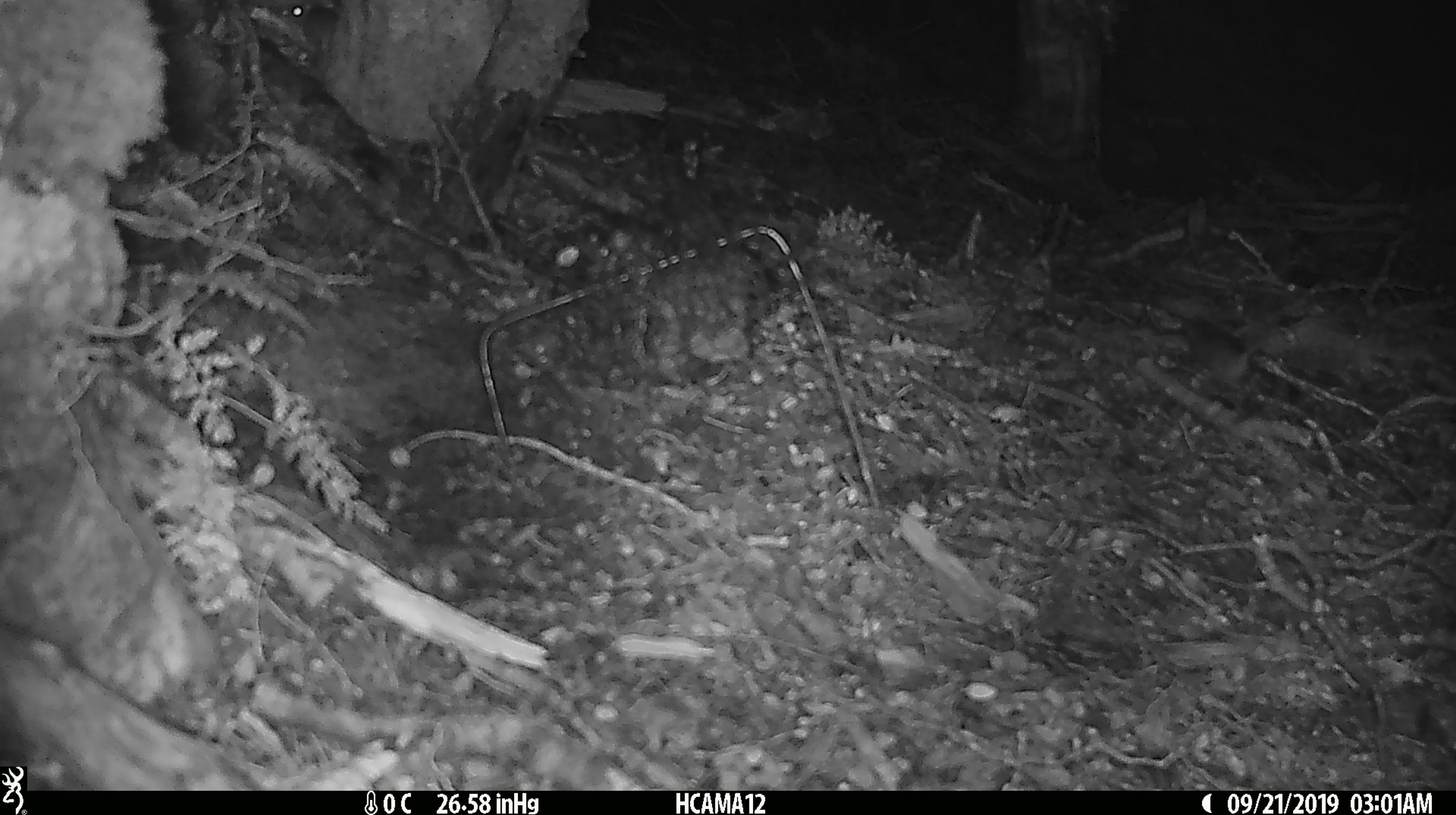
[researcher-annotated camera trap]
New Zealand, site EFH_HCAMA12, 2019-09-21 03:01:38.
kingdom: Animalia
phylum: Chordata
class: Mammalia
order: Rodentia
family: Muridae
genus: Mus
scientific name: Mus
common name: mouse